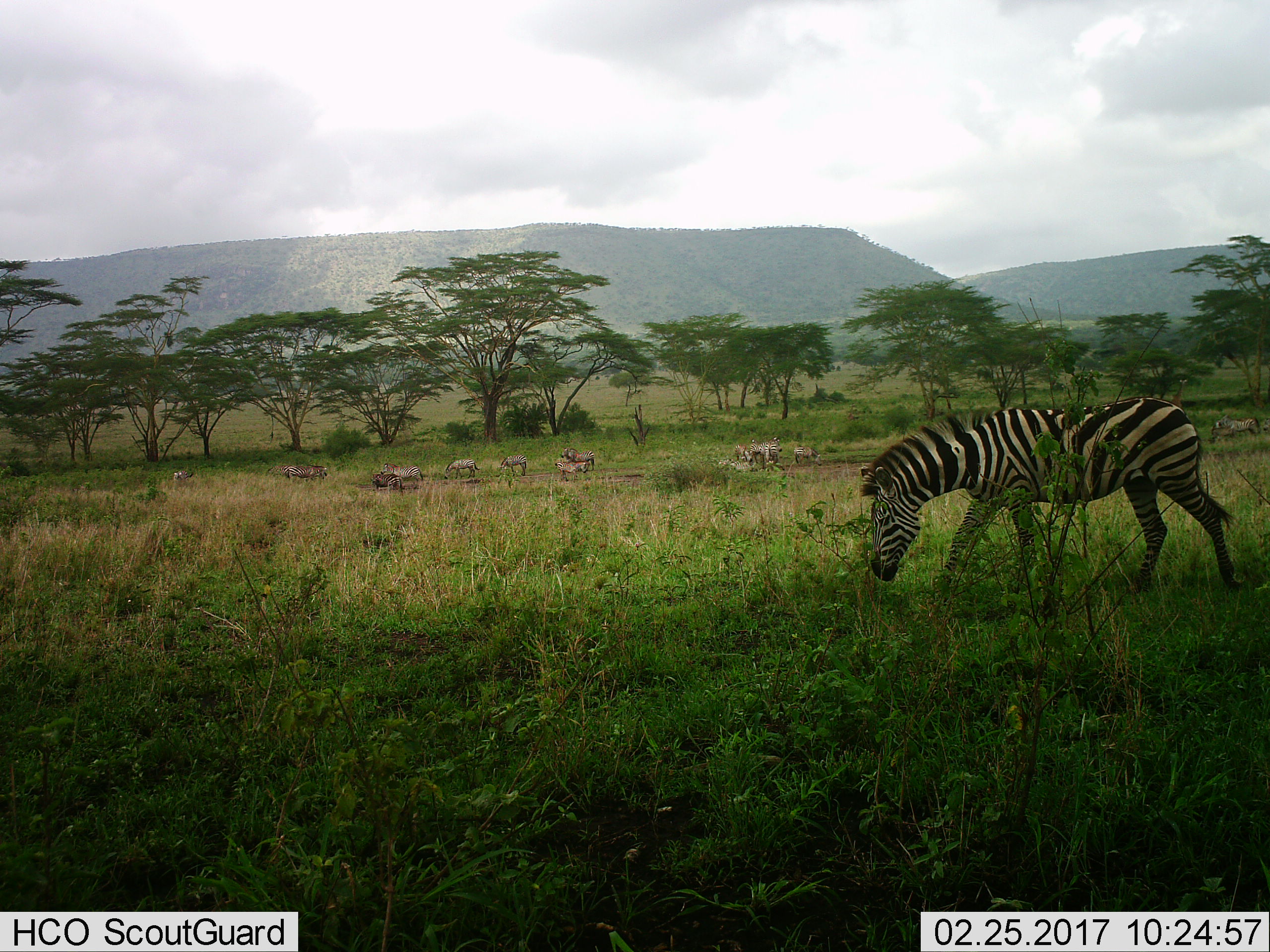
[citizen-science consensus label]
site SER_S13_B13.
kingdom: Animalia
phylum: Chordata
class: Mammalia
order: Perissodactyla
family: Equidae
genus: Equus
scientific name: Equus quagga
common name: plains zebra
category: zebraplains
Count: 11-50.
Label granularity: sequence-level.